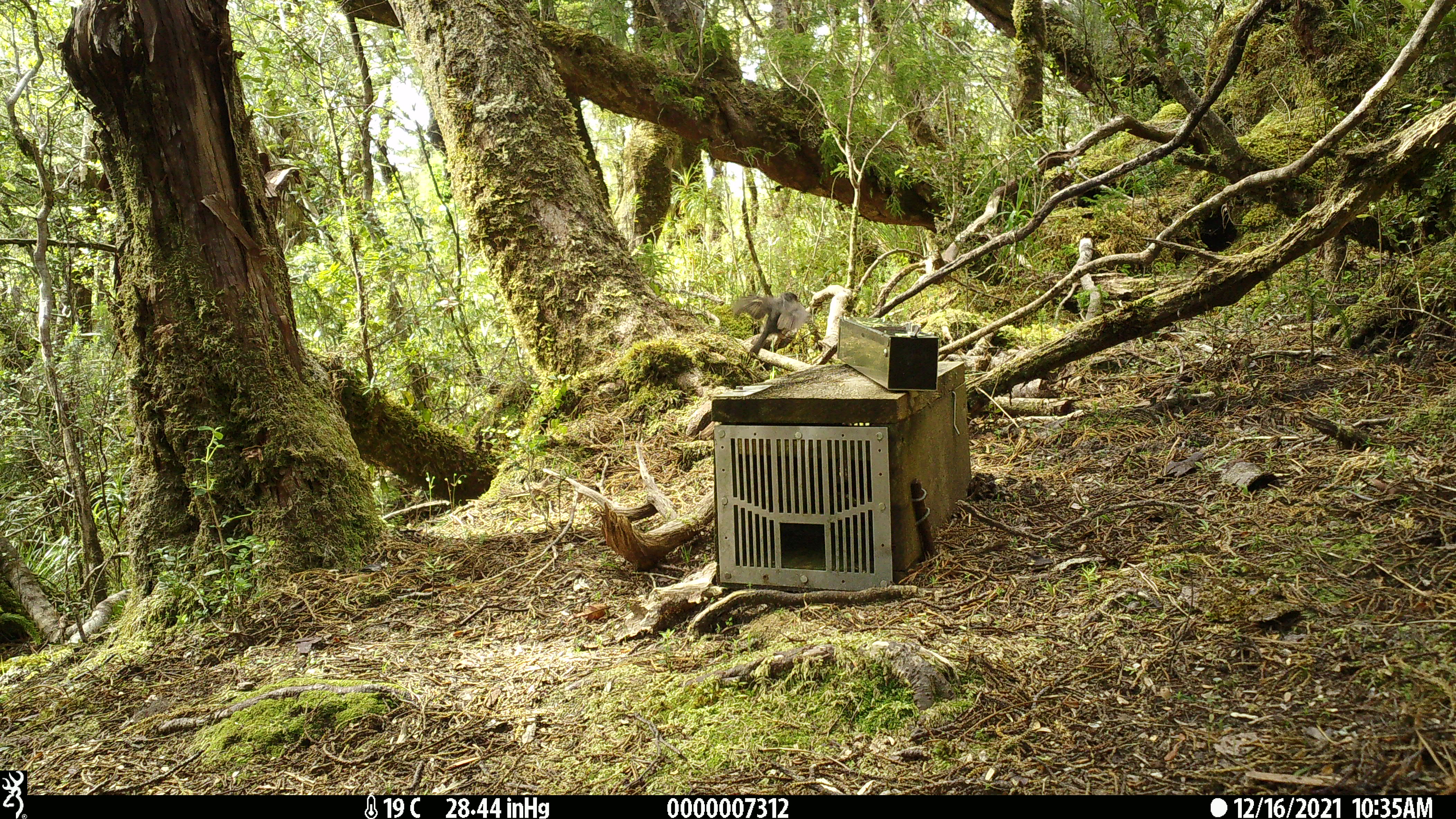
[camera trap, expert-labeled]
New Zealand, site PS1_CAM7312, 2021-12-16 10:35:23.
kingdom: Animalia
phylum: Chordata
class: Aves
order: Passeriformes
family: Petroicidae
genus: Petroica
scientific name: Petroica australis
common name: new zealand robin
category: robin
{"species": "robin (new zealand robin) (Petroica australis)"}